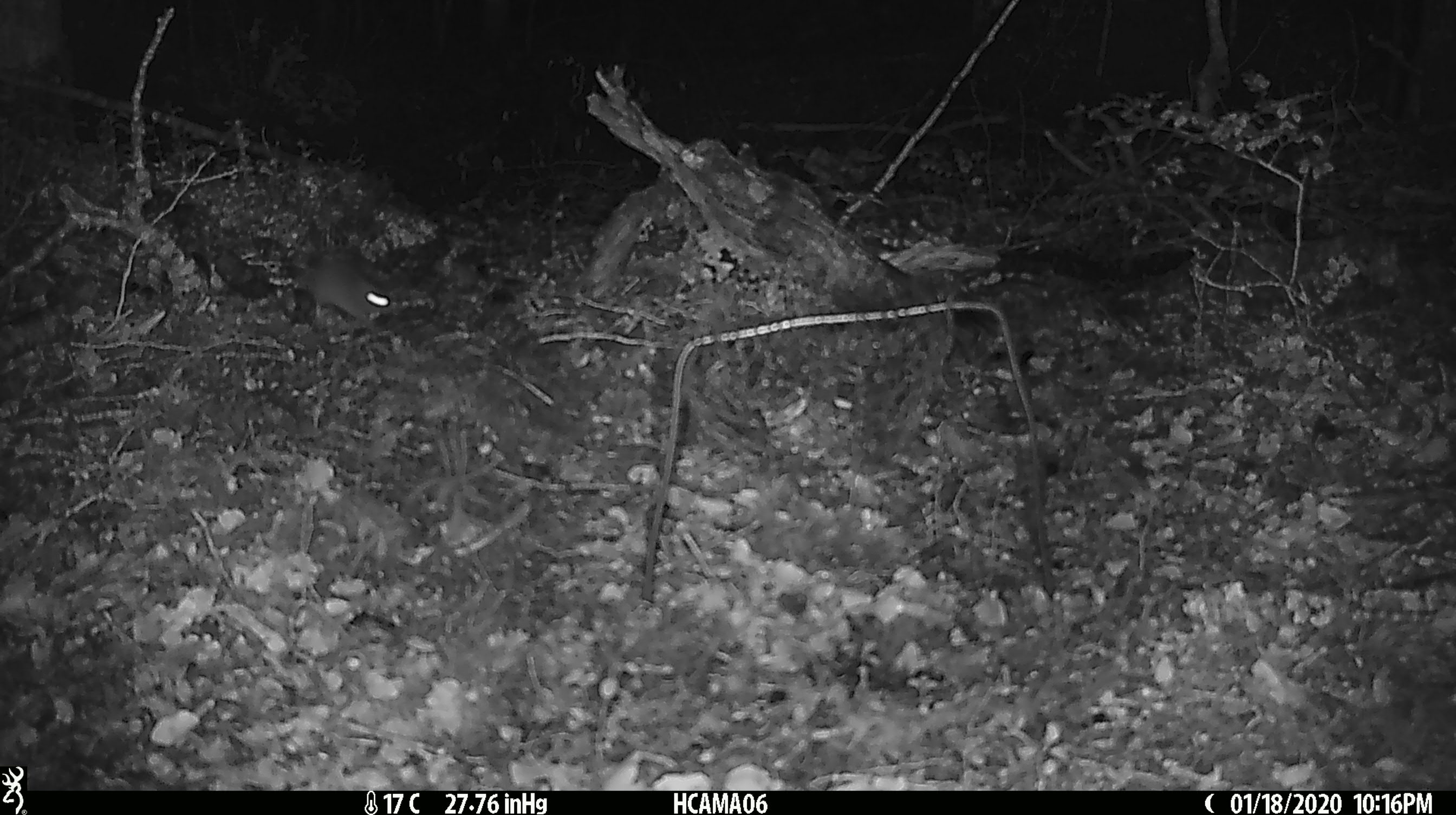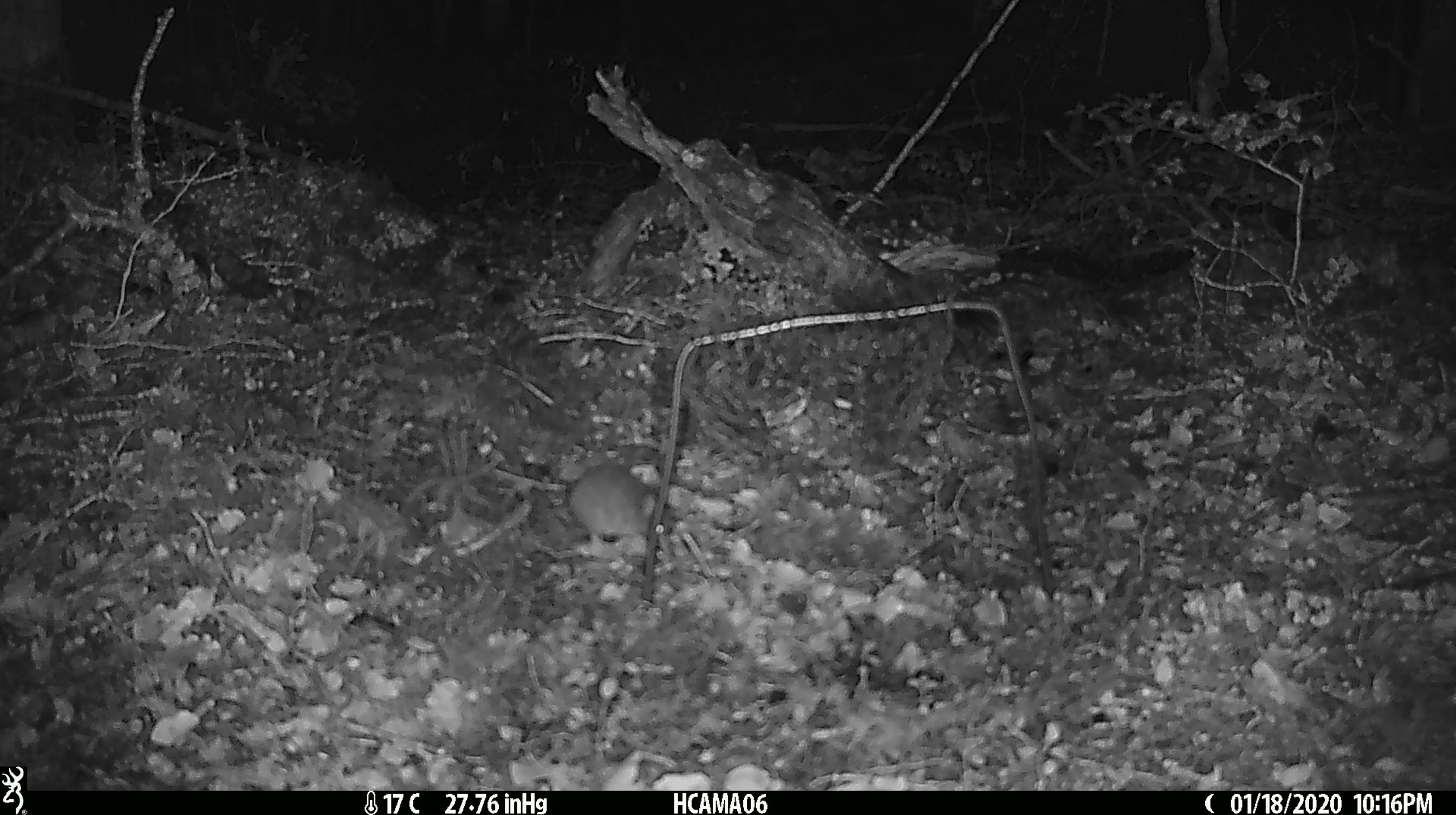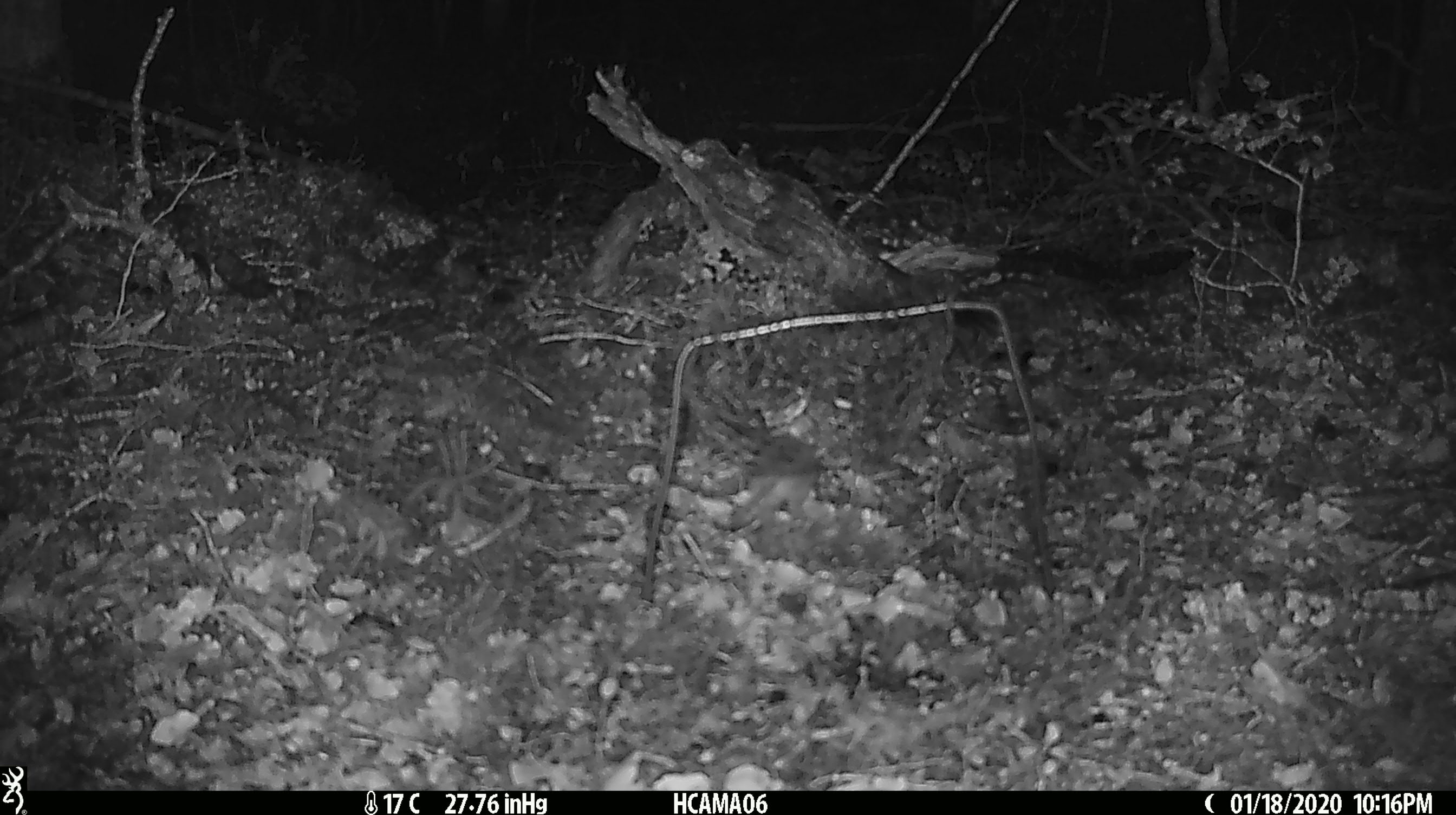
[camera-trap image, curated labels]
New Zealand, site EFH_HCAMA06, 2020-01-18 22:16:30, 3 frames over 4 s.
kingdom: Animalia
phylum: Chordata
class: Mammalia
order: Rodentia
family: Muridae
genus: Mus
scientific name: Mus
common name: mouse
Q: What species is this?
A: Mouse (Mus).